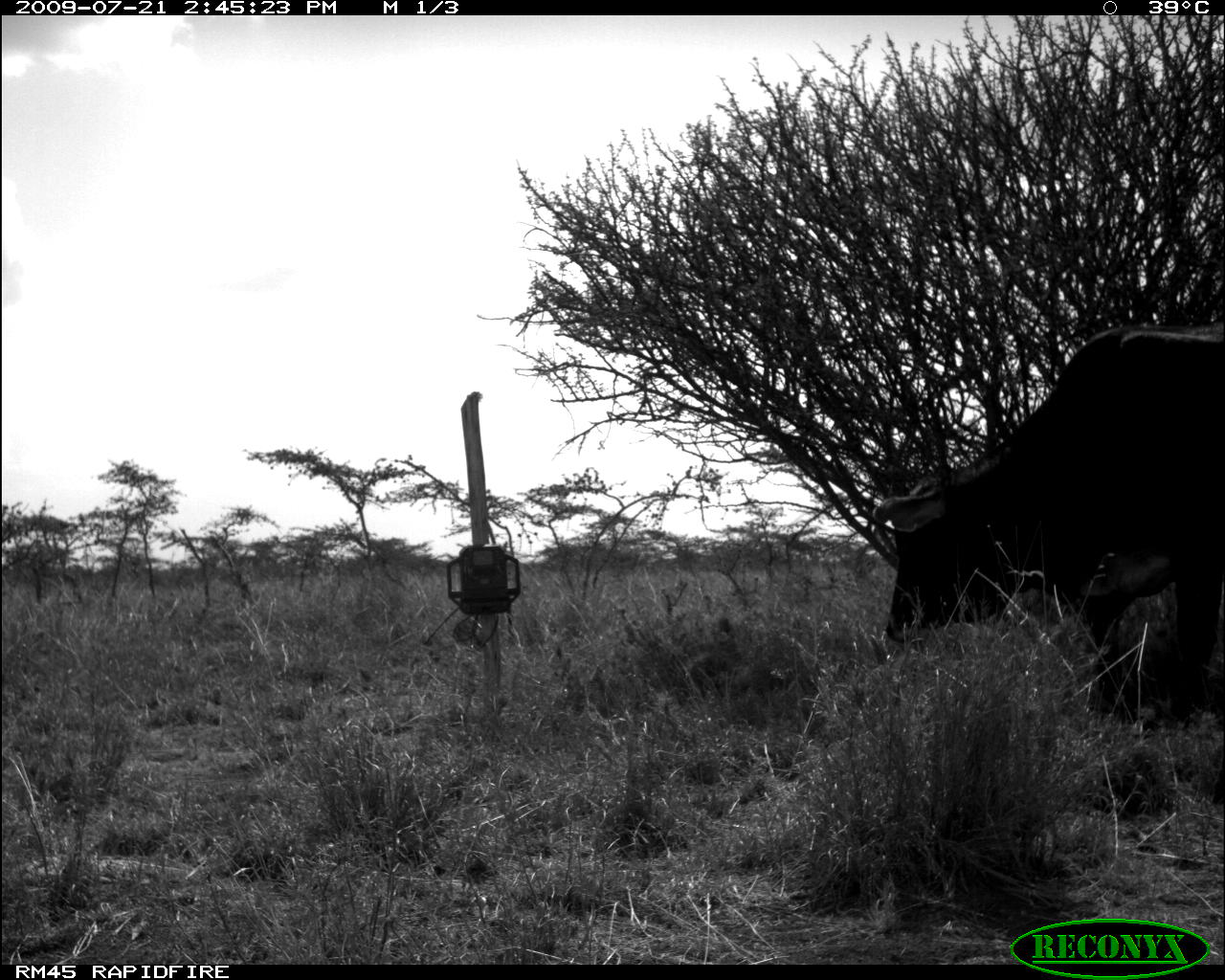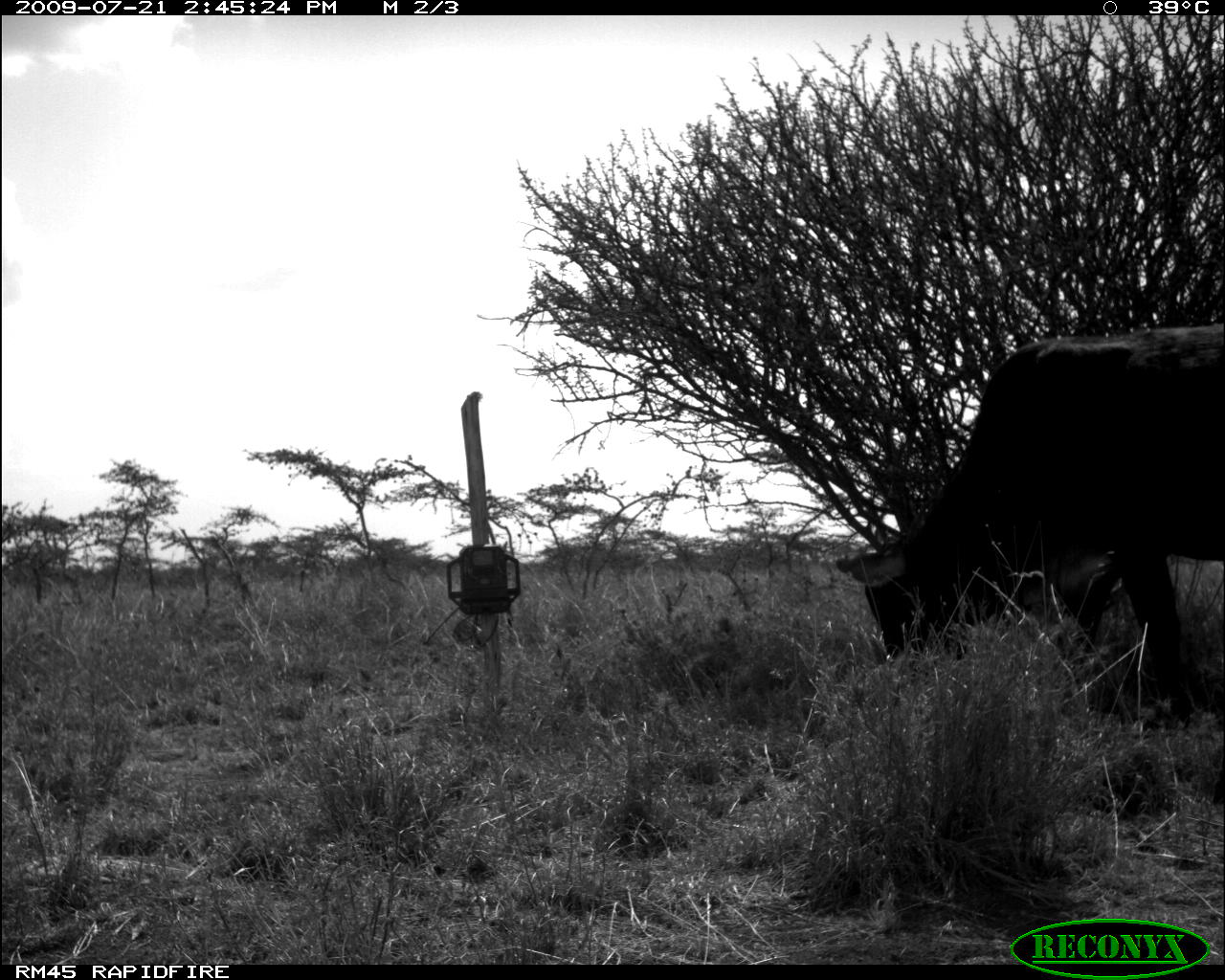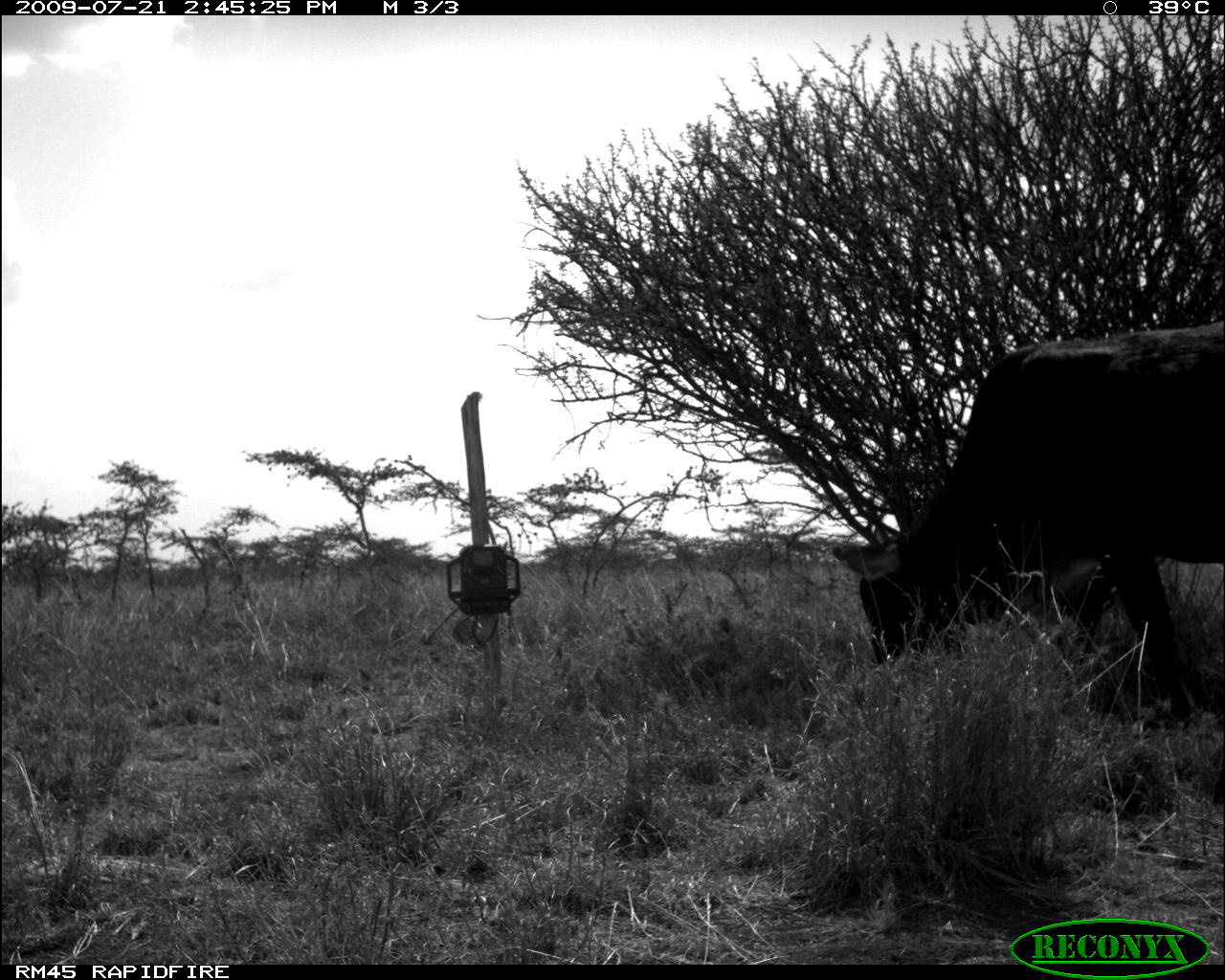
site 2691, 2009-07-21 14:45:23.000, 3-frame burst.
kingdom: Animalia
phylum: Chordata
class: Mammalia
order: Artiodactyla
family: Bovidae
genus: Bos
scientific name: Bos taurus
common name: domestic cattle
Bos taurus (domestic cattle), count 1.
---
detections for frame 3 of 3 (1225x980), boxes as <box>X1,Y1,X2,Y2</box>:
bos taurus: <box>834,321,1224,714</box>